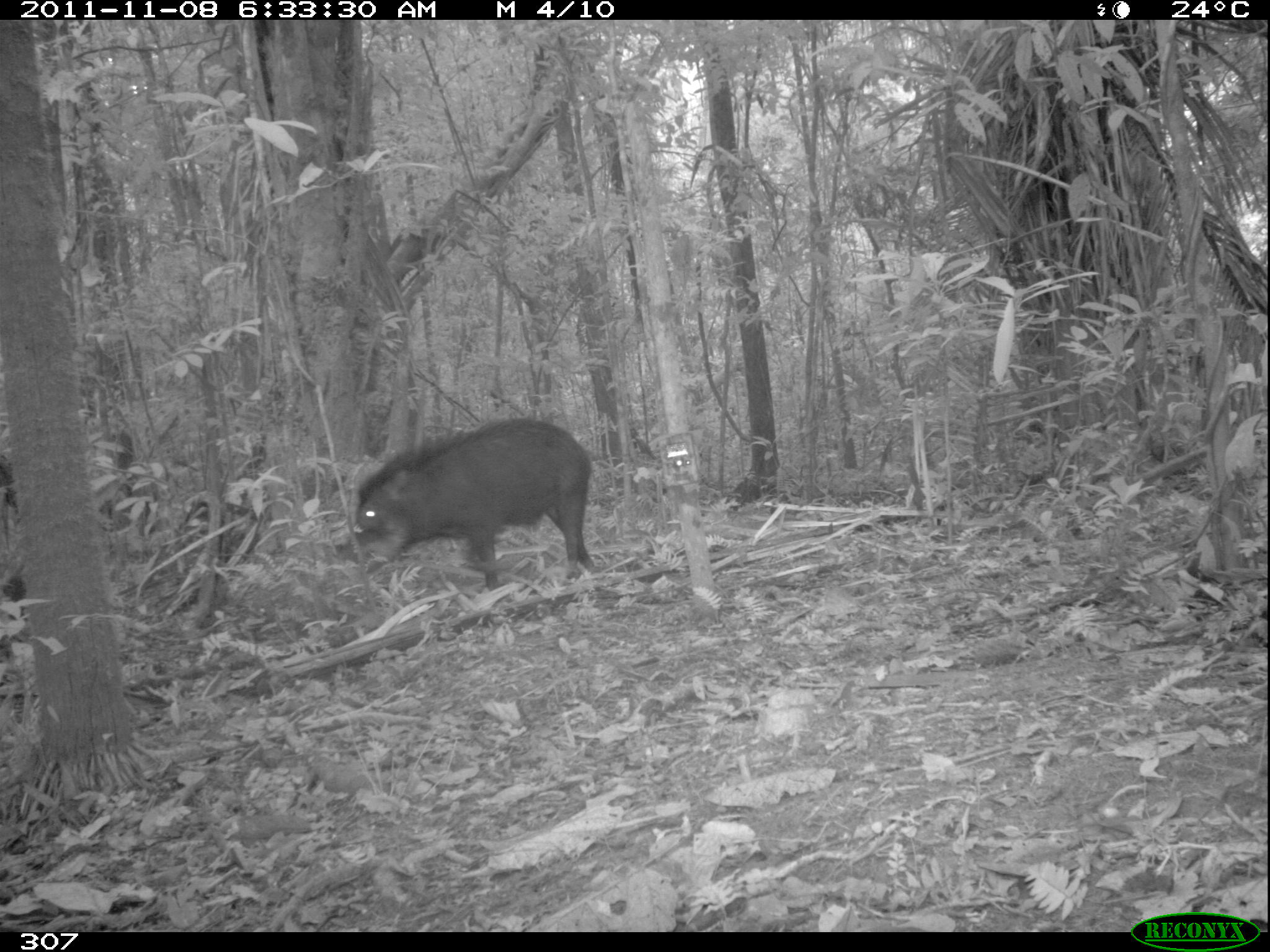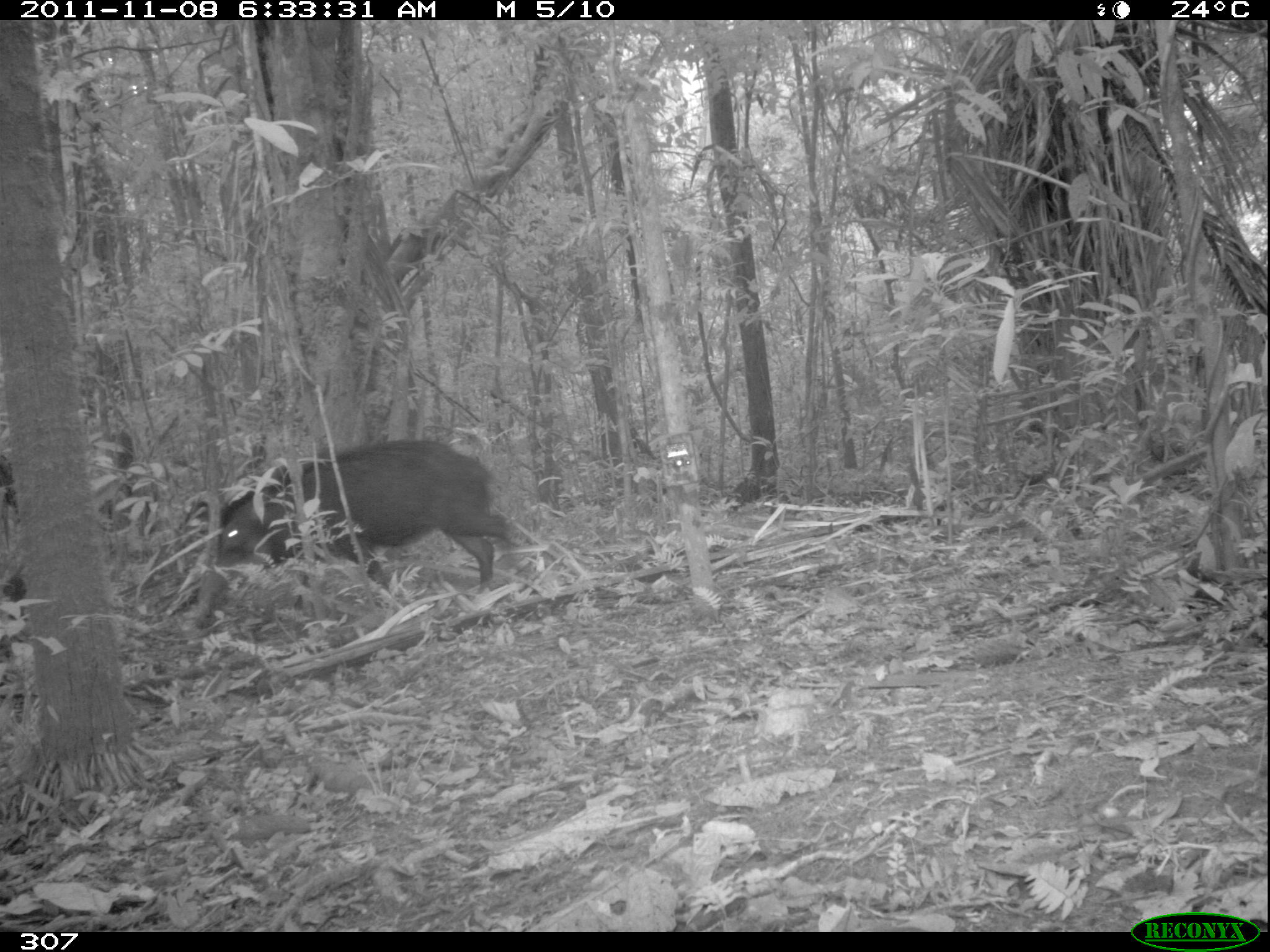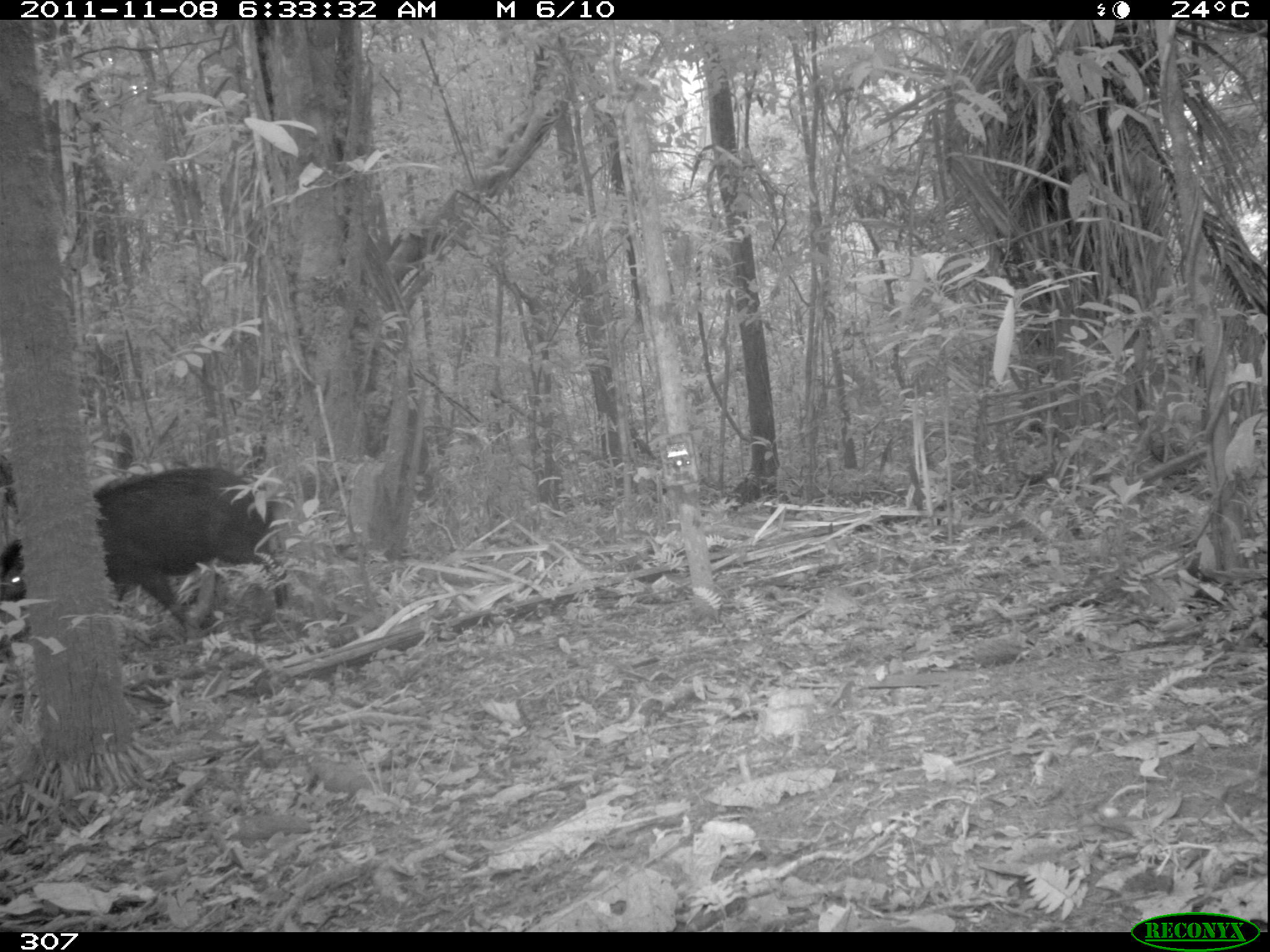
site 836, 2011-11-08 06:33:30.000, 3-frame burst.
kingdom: Animalia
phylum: Chordata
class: Mammalia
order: Artiodactyla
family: Tayassuidae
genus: Tayassu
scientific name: Tayassu pecari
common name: white-lipped peccary